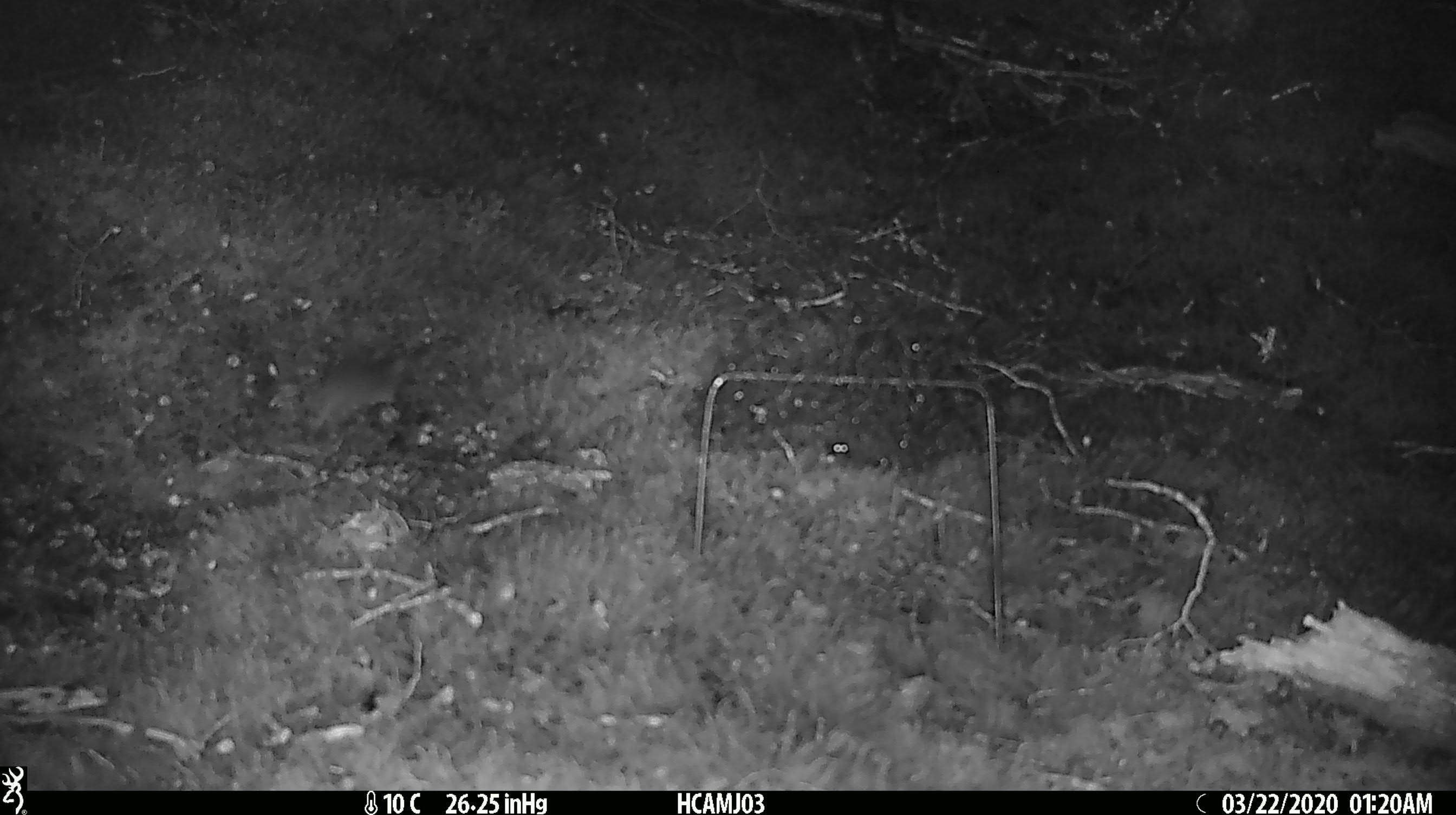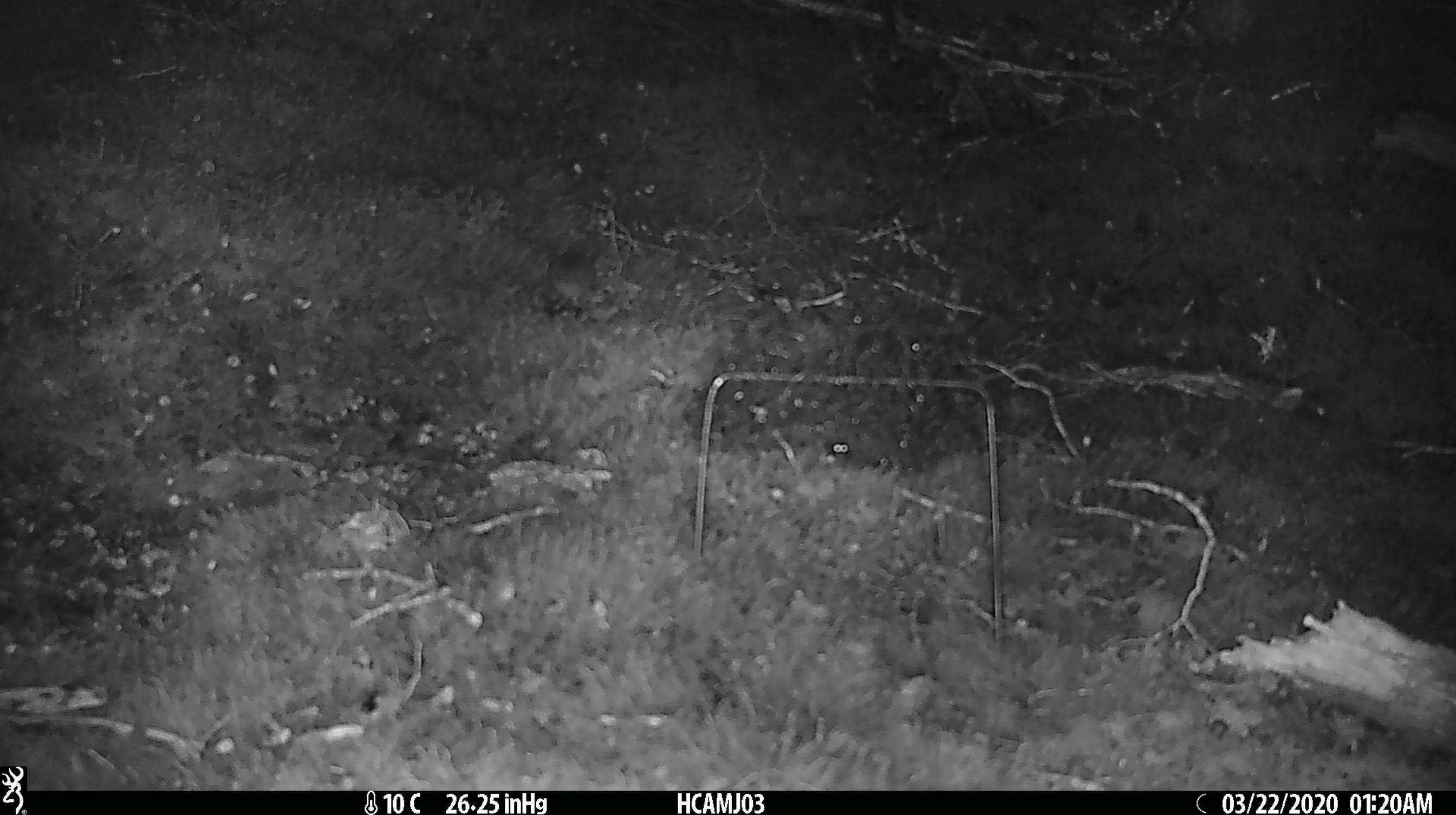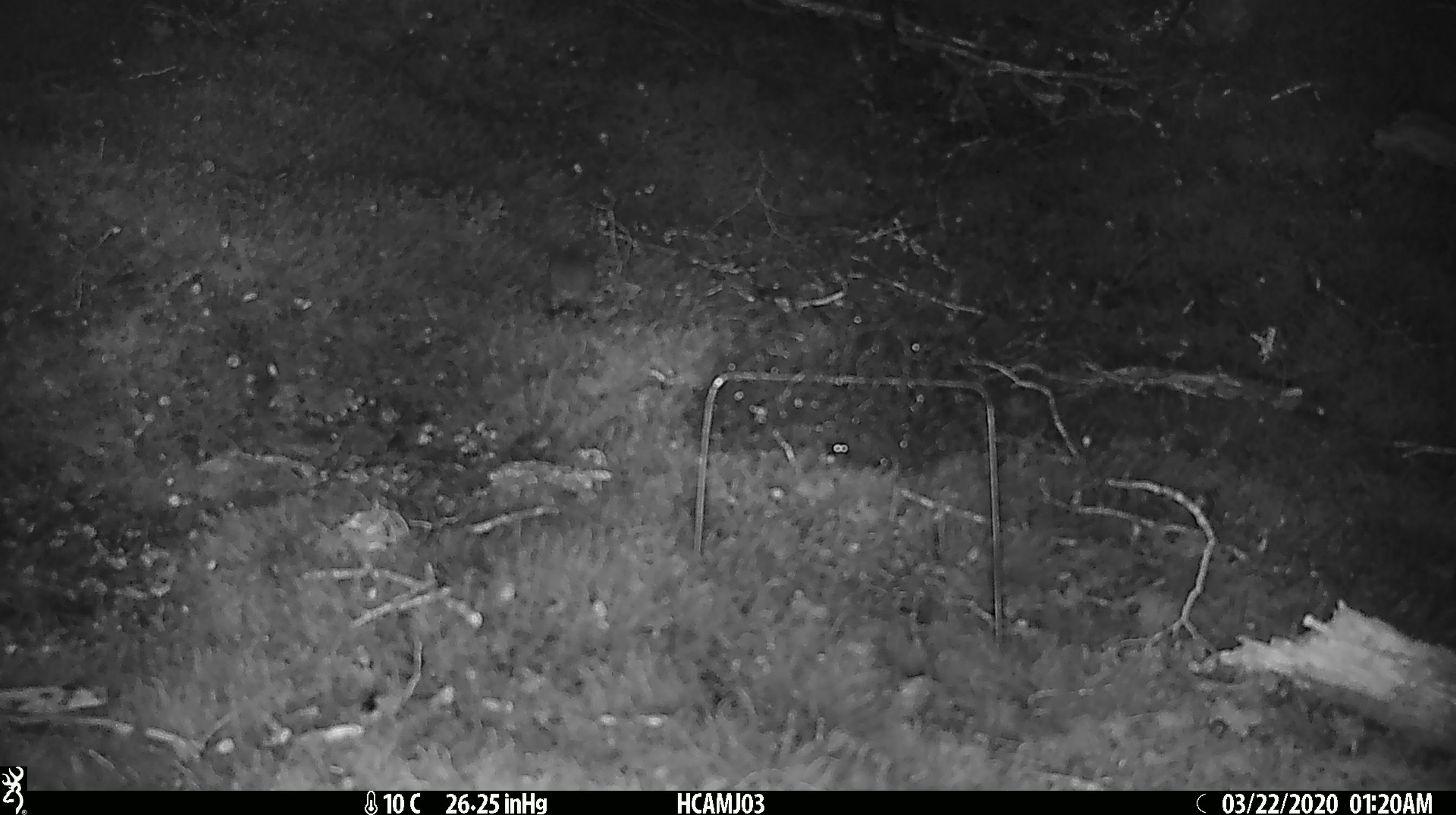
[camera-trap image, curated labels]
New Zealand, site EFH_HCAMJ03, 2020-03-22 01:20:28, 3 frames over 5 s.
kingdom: Animalia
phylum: Chordata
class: Mammalia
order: Rodentia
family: Muridae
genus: Mus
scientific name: Mus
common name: mouse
Mouse (Mus).